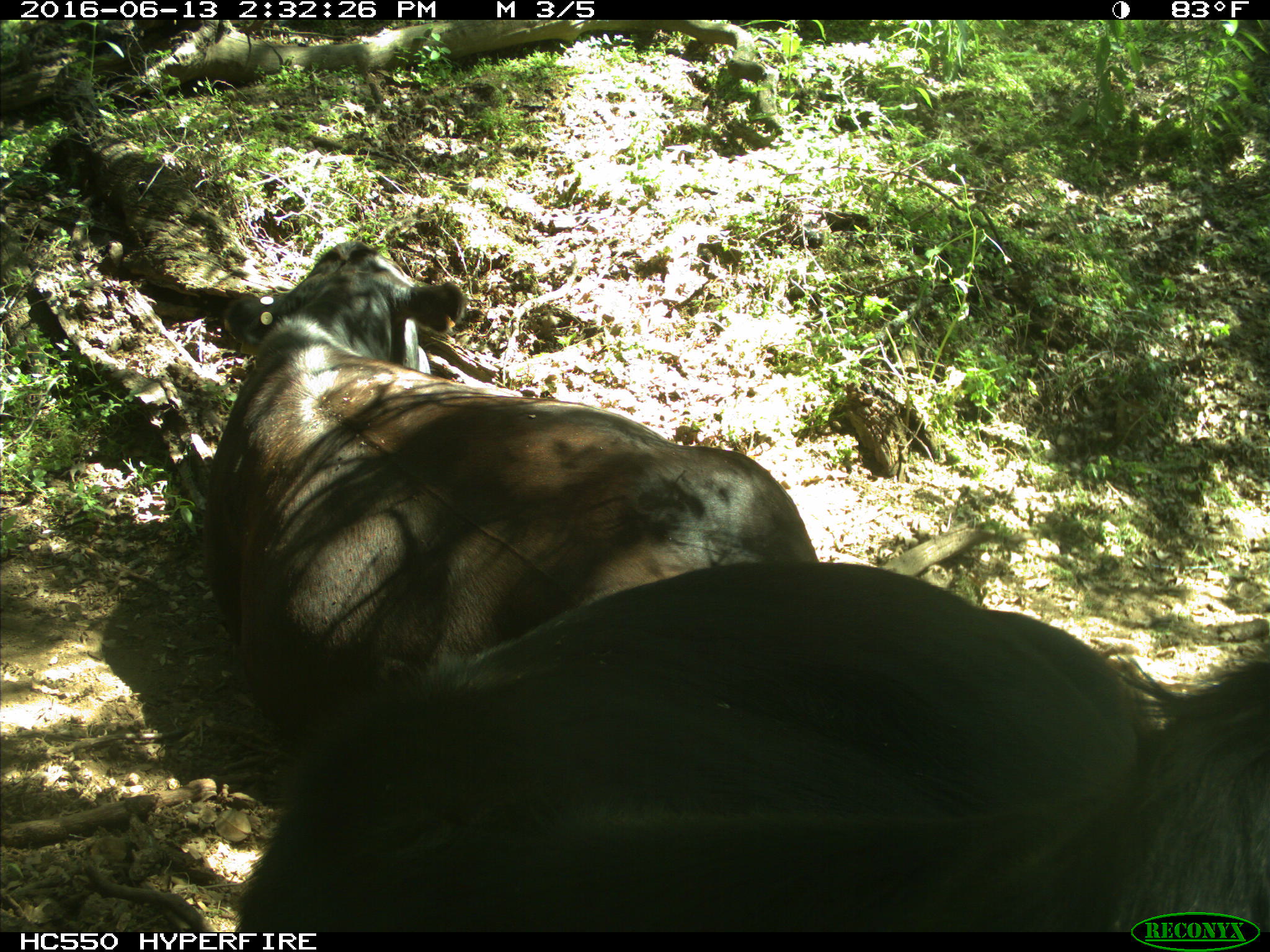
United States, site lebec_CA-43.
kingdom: Animalia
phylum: Chordata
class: Mammalia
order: Artiodactyla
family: Bovidae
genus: Bos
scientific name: Bos taurus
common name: domestic cow